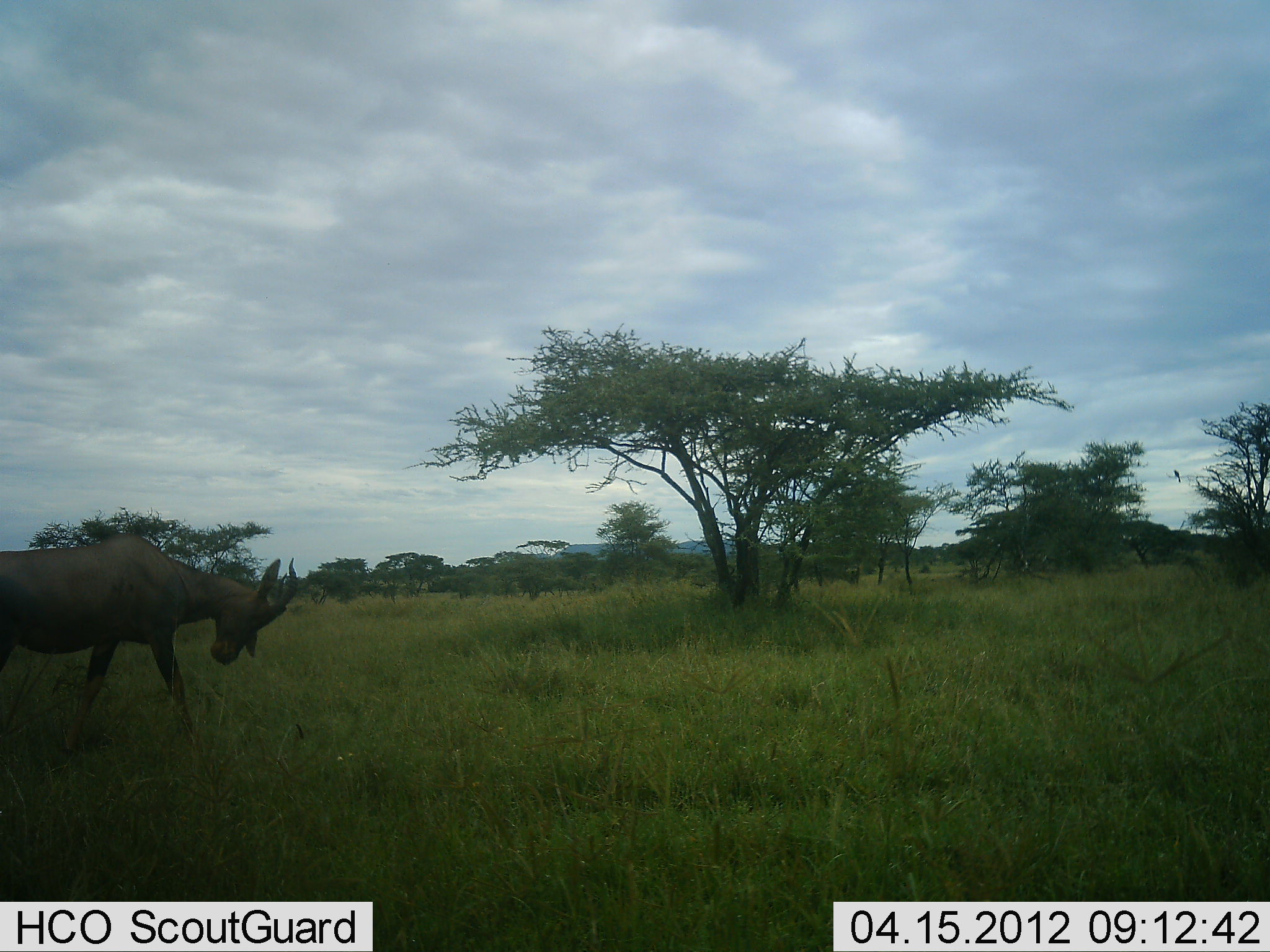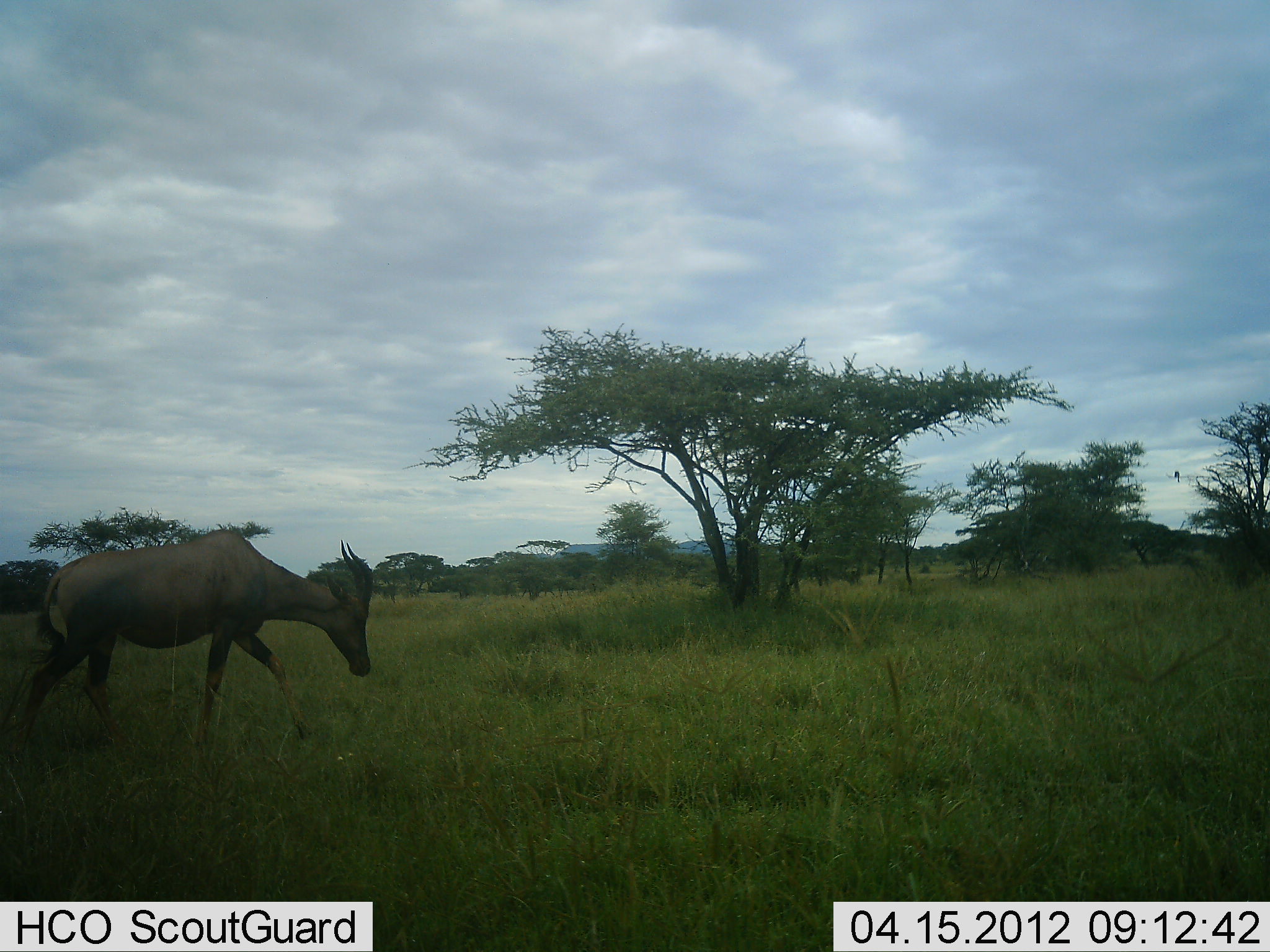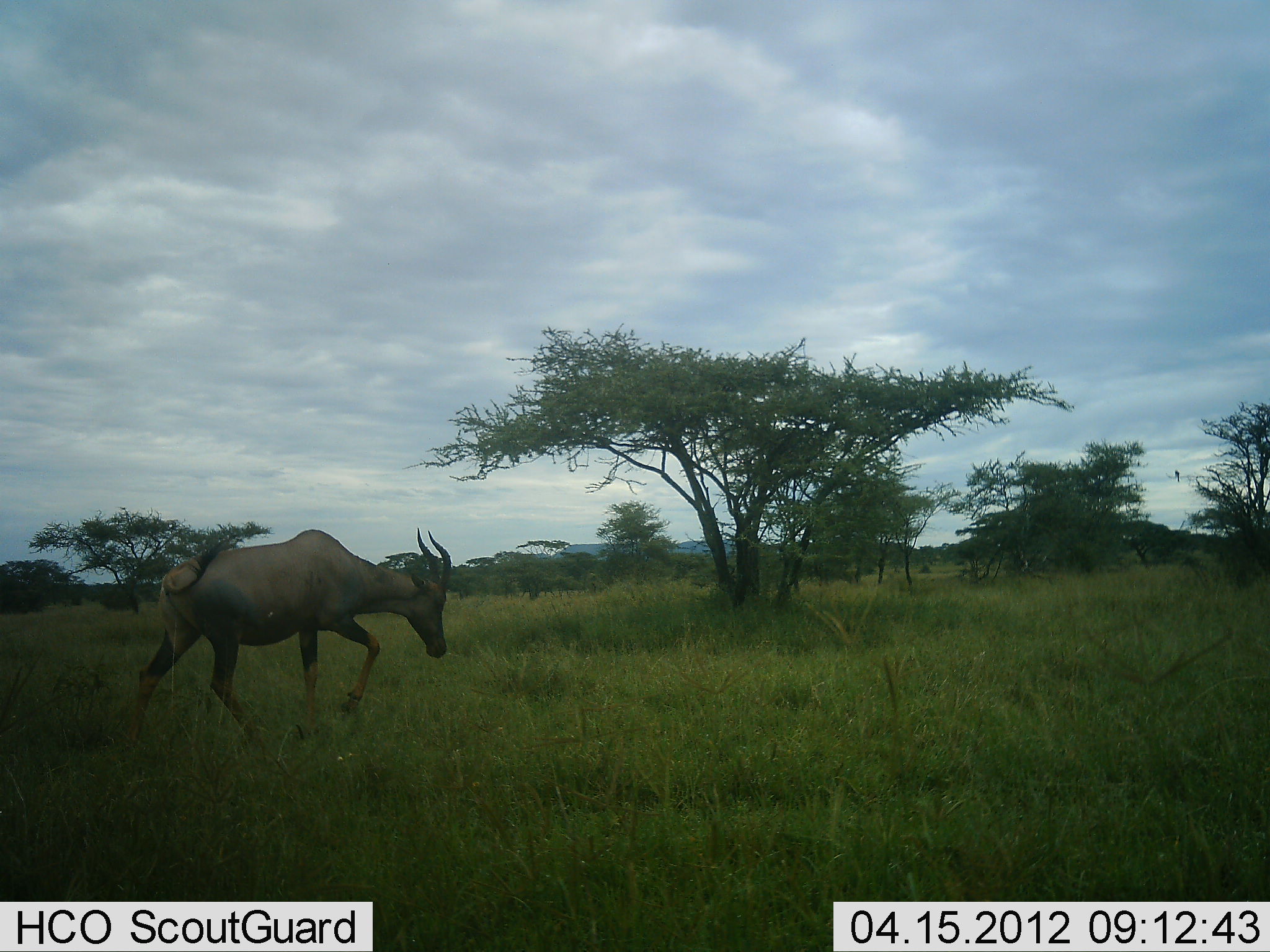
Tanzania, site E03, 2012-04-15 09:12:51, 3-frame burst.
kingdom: Animalia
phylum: Chordata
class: Mammalia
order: Artiodactyla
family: Bovidae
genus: Damaliscus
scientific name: Damaliscus lunatus jimela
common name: topi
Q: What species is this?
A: Topi (Damaliscus lunatus jimela).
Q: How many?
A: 1.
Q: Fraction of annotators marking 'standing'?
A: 8%.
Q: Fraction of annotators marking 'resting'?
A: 0%.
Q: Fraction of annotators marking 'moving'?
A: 92%.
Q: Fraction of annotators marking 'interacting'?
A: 0%.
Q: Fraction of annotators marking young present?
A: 0%.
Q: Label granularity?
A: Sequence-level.